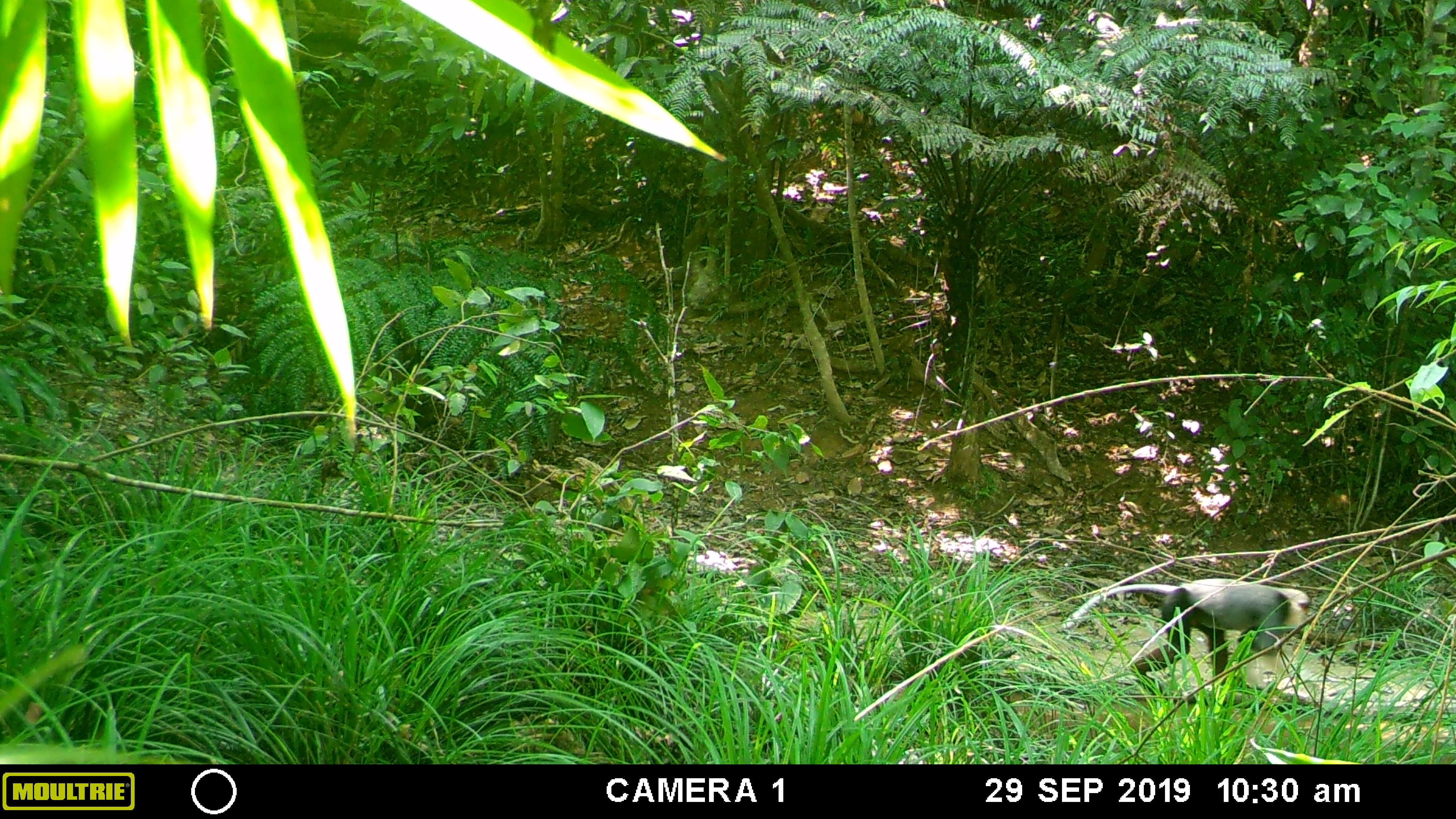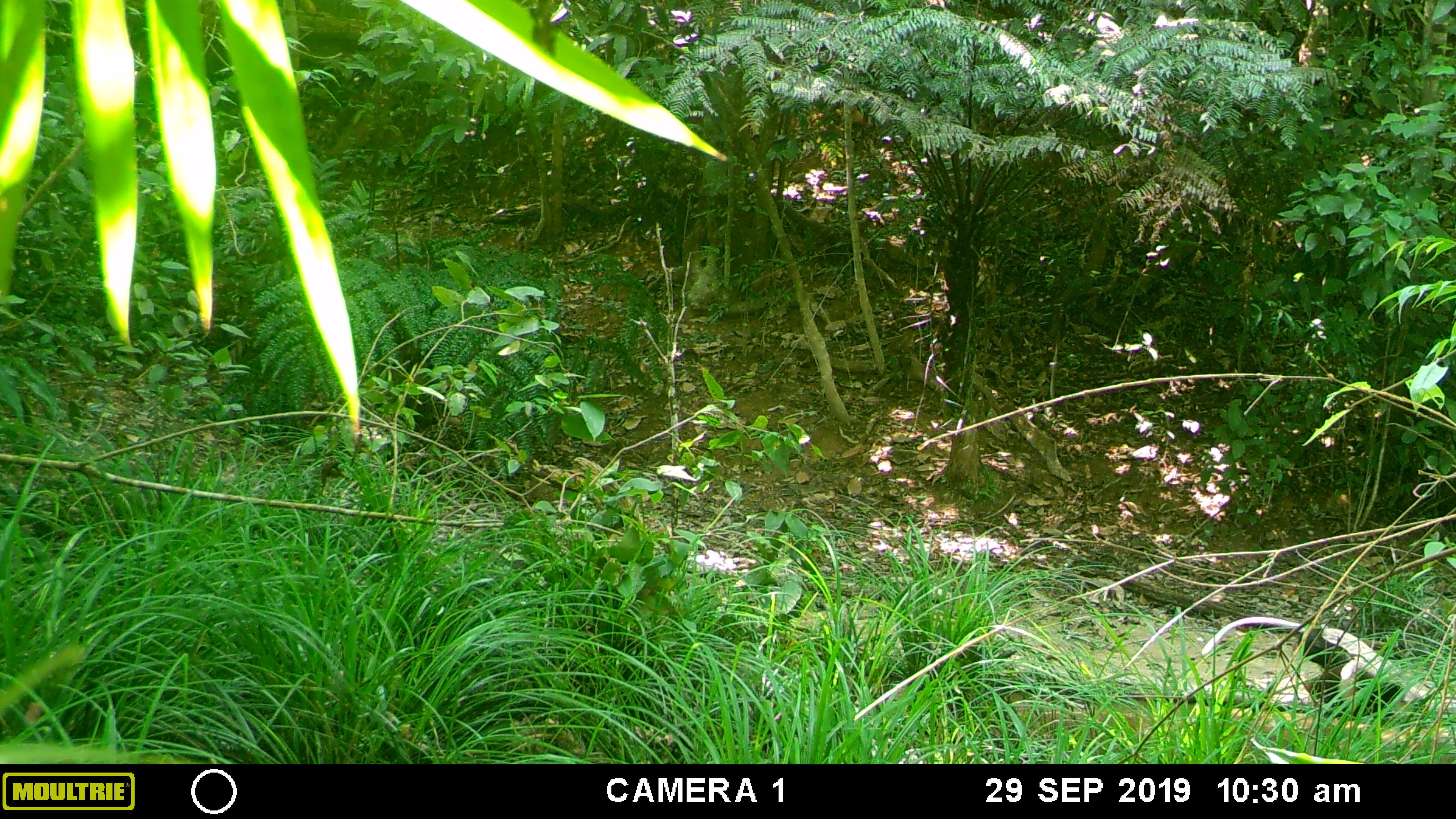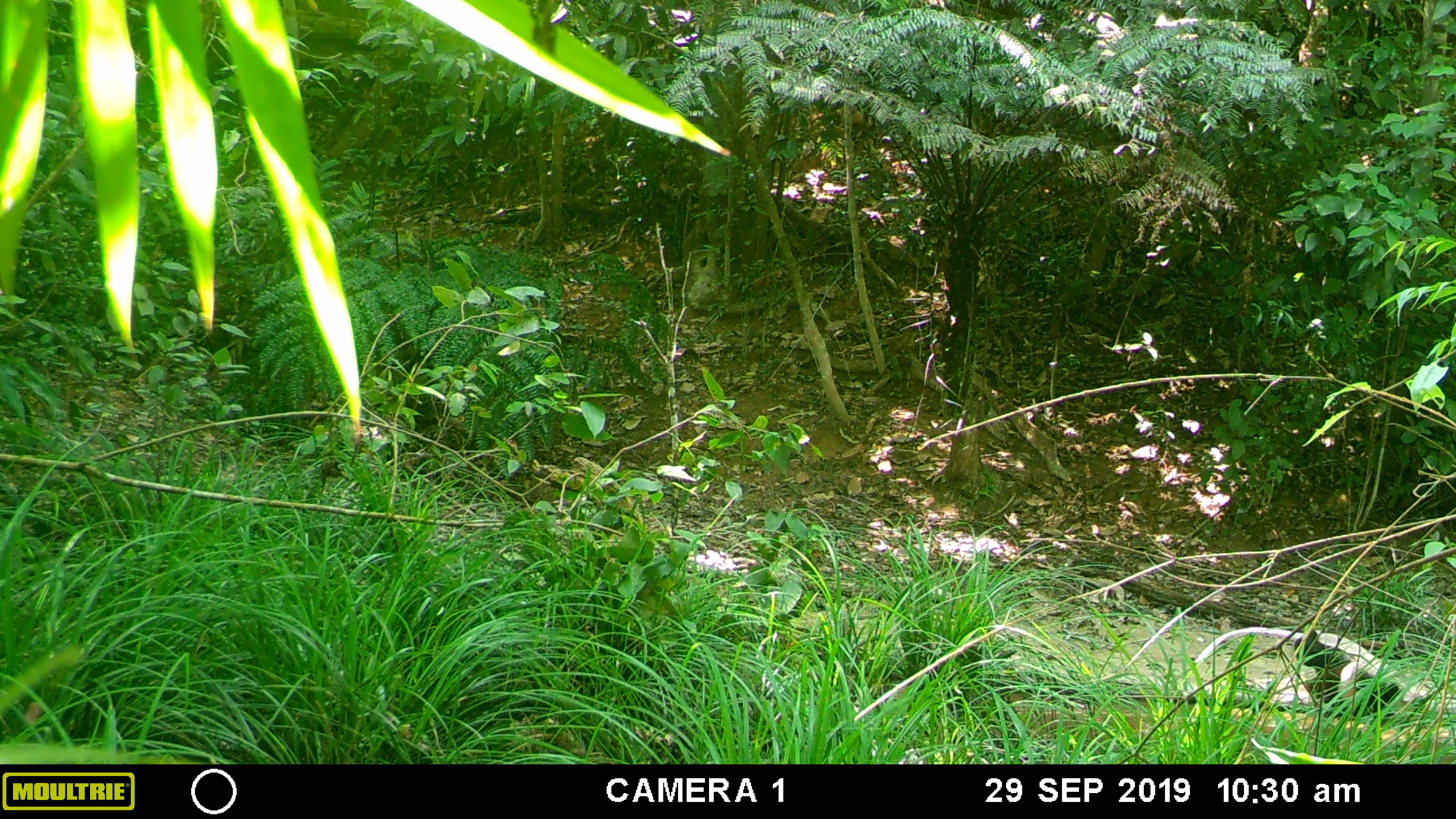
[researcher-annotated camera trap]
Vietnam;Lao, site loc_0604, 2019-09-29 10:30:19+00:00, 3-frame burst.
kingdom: Animalia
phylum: Chordata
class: Mammalia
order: Primates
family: Cercopithecidae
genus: Pygathrix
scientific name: Pygathrix nemaeus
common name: red-shanked douc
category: red shanked douc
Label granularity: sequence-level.